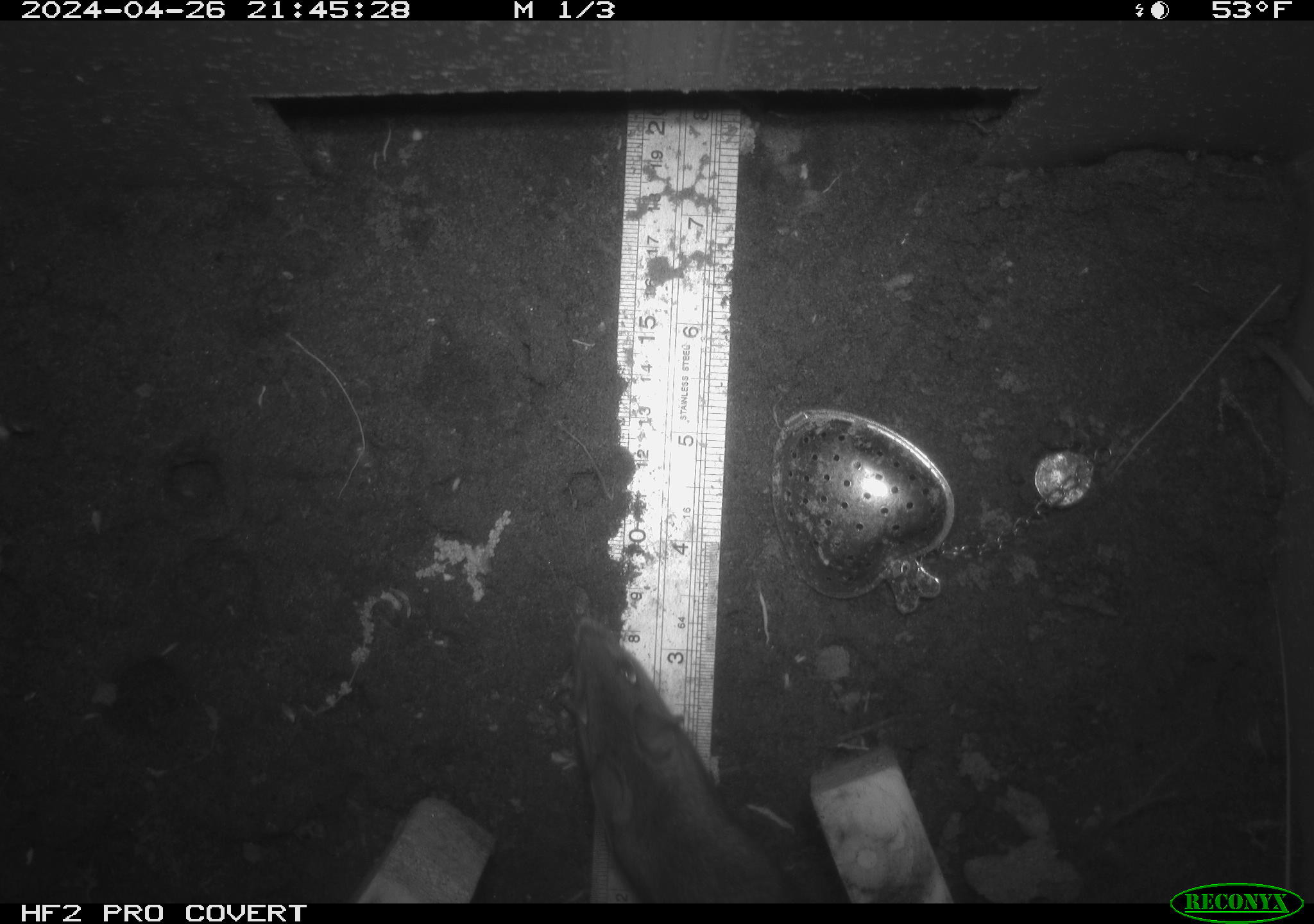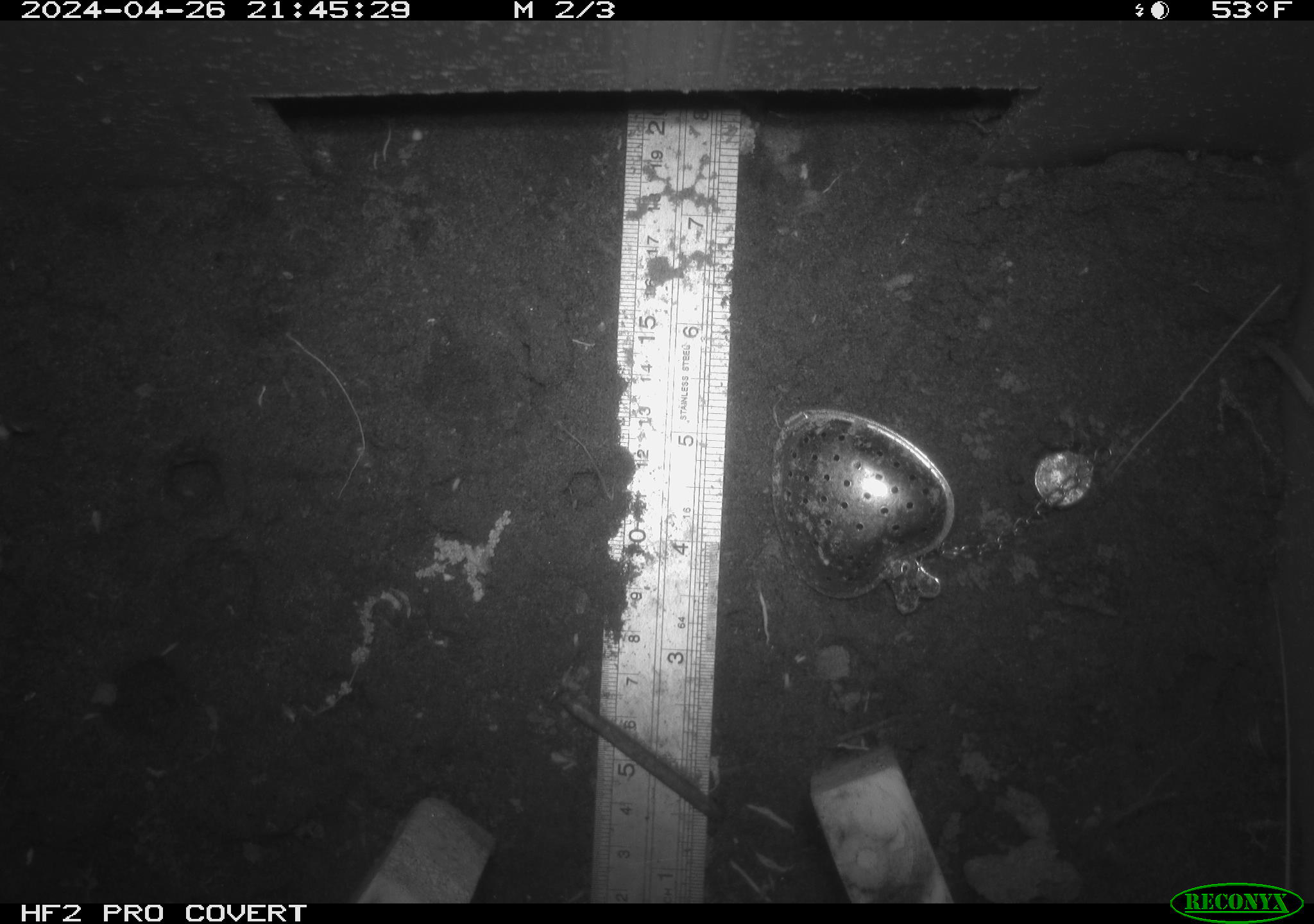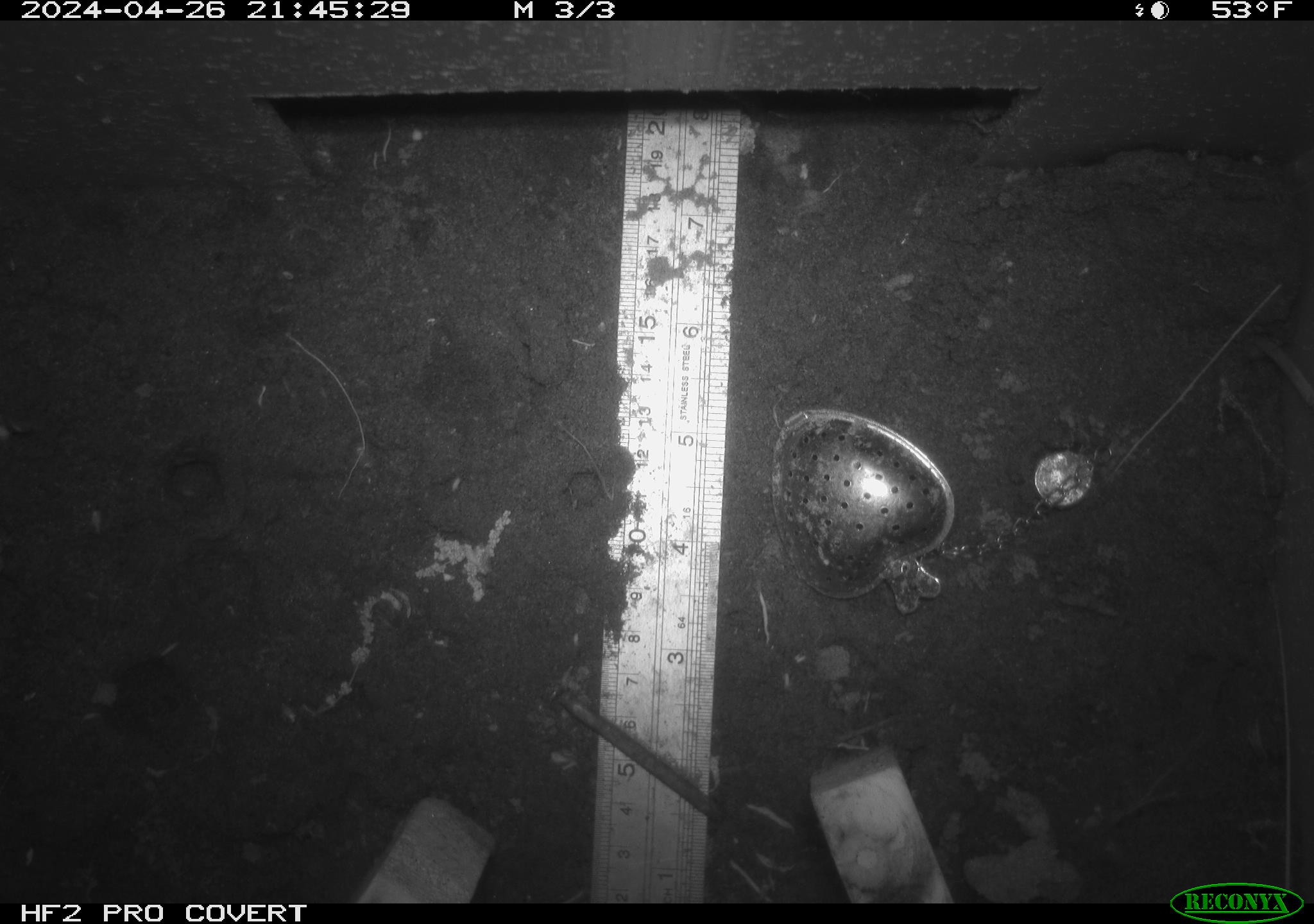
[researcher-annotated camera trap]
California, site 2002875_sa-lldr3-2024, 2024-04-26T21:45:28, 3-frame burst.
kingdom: Animalia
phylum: Chordata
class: Mammalia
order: Rodentia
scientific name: Rodentia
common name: rodent